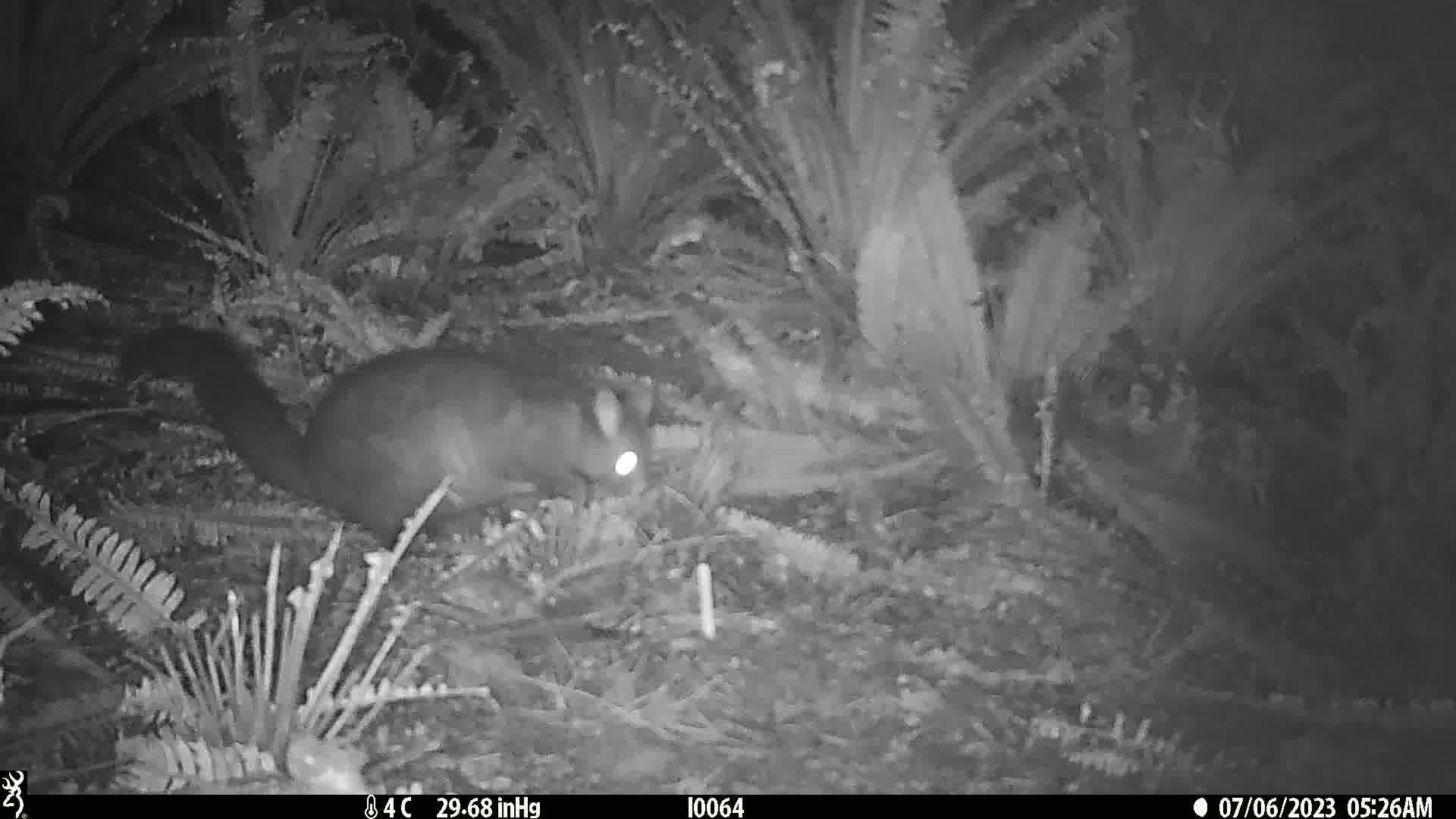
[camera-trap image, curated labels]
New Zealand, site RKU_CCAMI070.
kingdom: Animalia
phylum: Chordata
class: Mammalia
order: Diprotodontia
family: Phalangeridae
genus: Trichosurus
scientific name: Trichosurus vulpecula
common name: common brushtail possum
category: possum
Possum (common brushtail possum) (Trichosurus vulpecula).